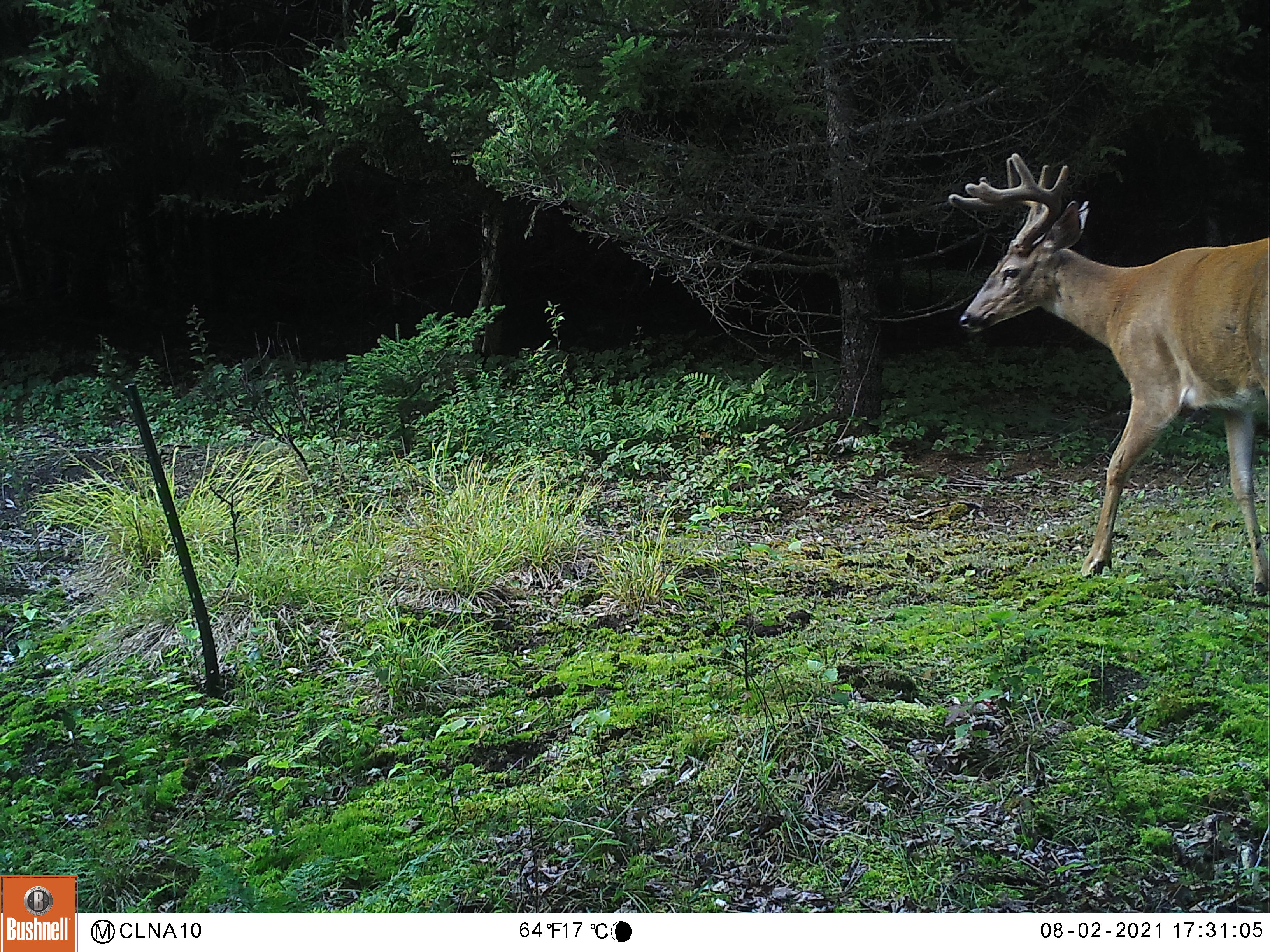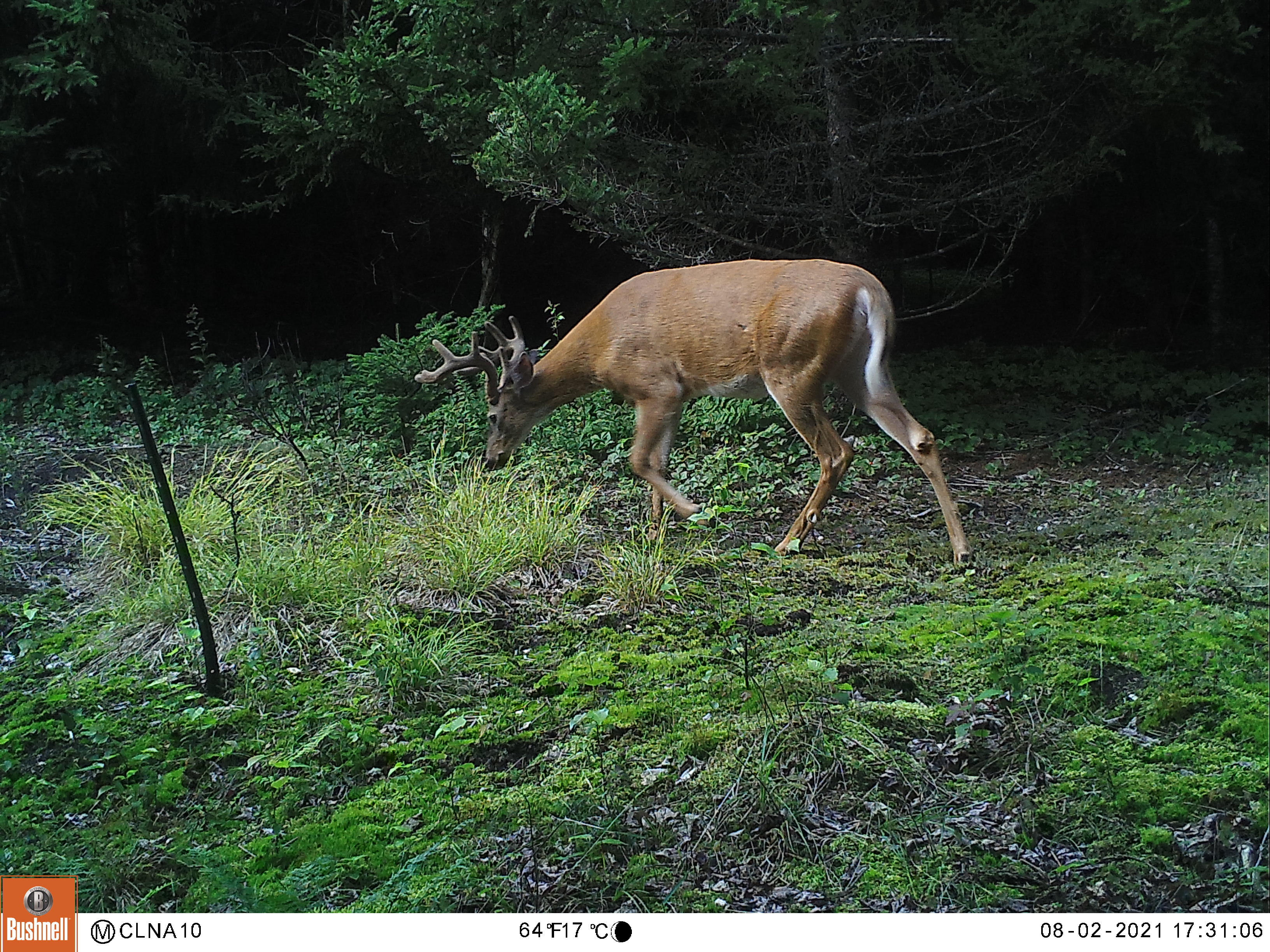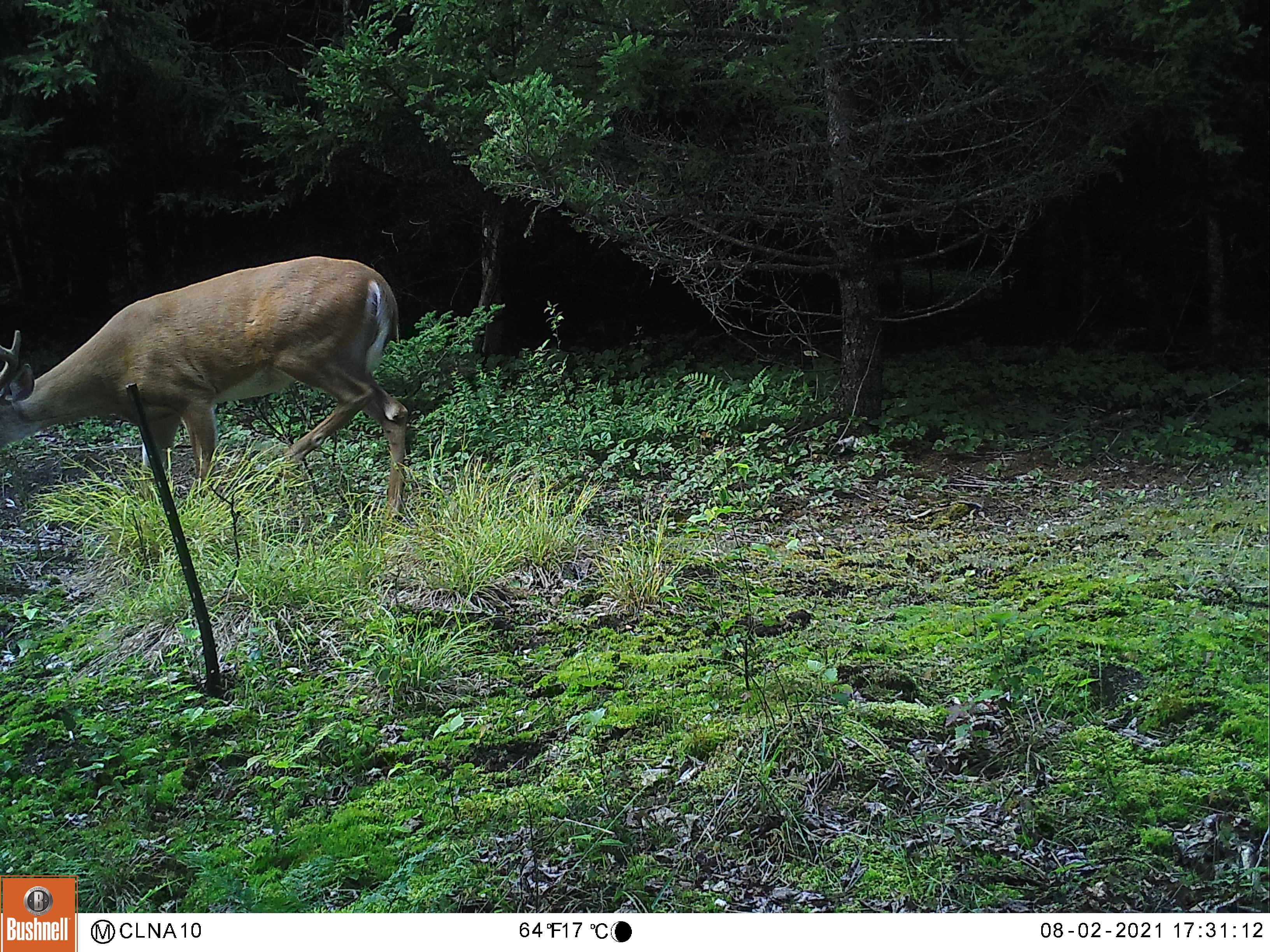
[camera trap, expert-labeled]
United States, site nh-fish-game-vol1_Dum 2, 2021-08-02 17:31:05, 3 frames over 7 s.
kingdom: Animalia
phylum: Chordata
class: Mammalia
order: Artiodactyla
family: Cervidae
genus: Odocoileus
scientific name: Odocoileus virginianus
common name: white-tailed deer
White-tailed deer (Odocoileus virginianus).